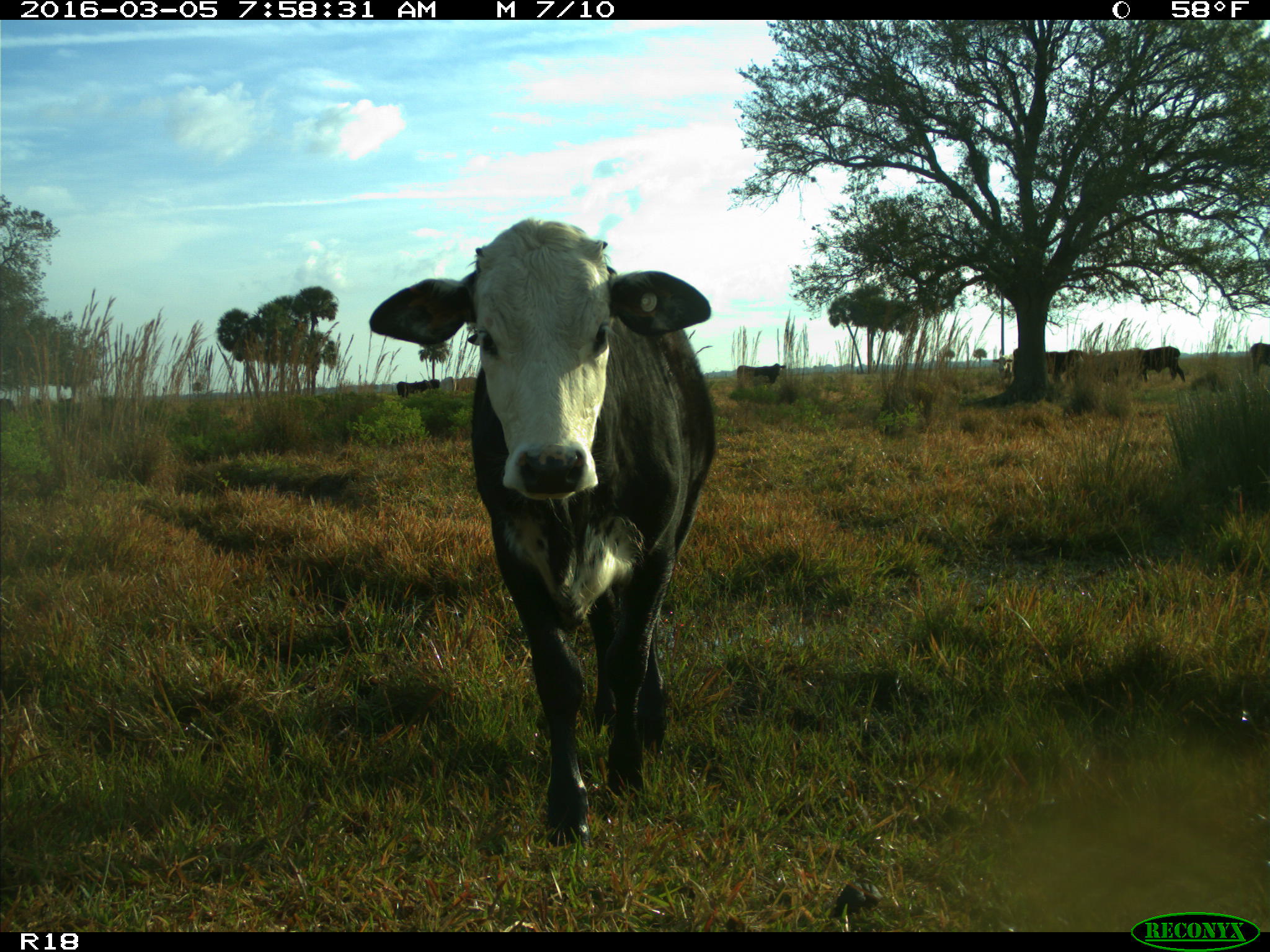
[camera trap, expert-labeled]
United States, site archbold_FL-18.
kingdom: Animalia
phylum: Chordata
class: Mammalia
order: Artiodactyla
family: Bovidae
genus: Bos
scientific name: Bos taurus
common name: domestic cow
Bos taurus (domestic cow).